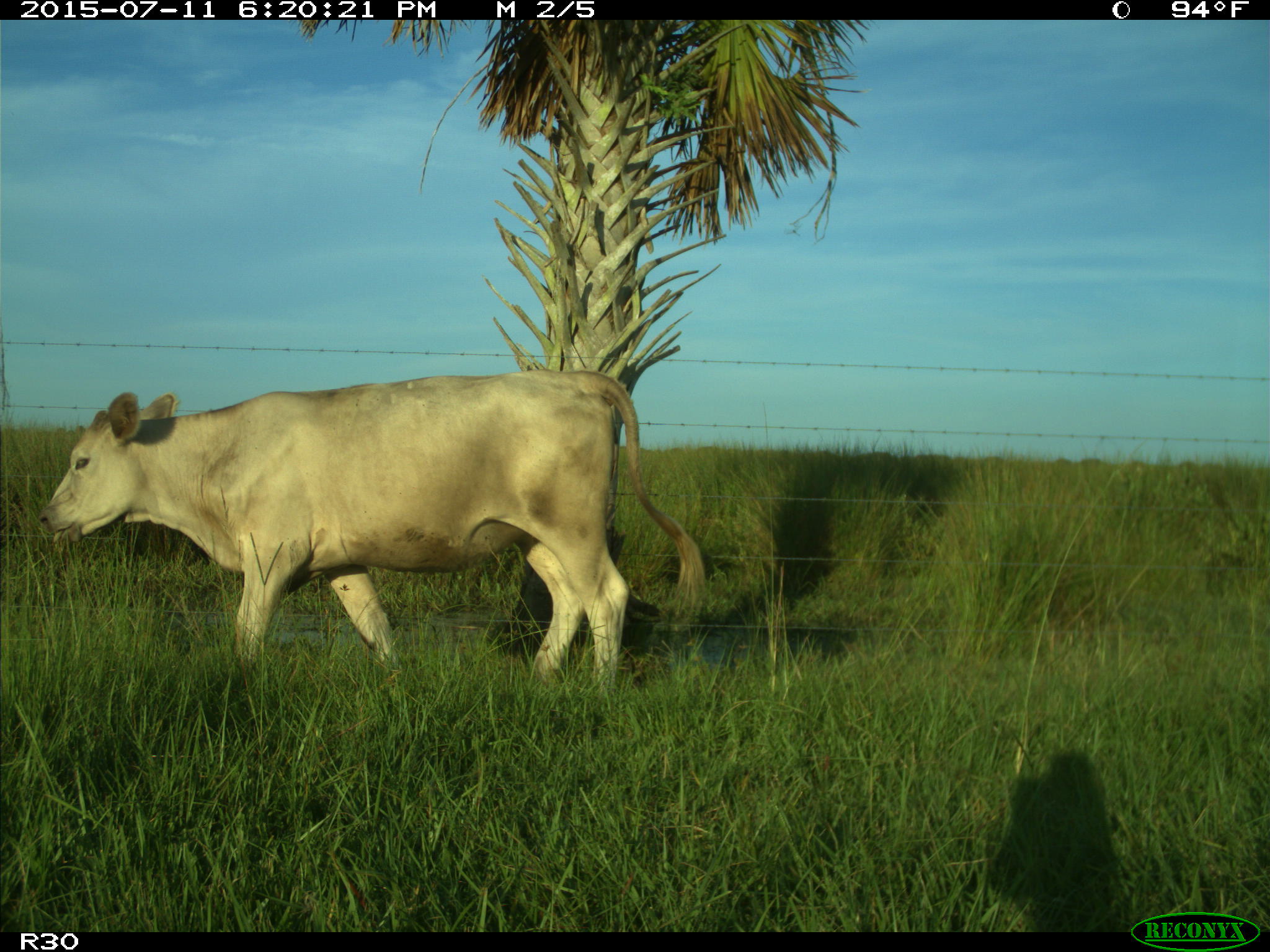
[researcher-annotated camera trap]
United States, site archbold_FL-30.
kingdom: Animalia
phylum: Chordata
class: Mammalia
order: Artiodactyla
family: Bovidae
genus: Bos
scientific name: Bos taurus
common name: domestic cow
Bos taurus (domestic cow).